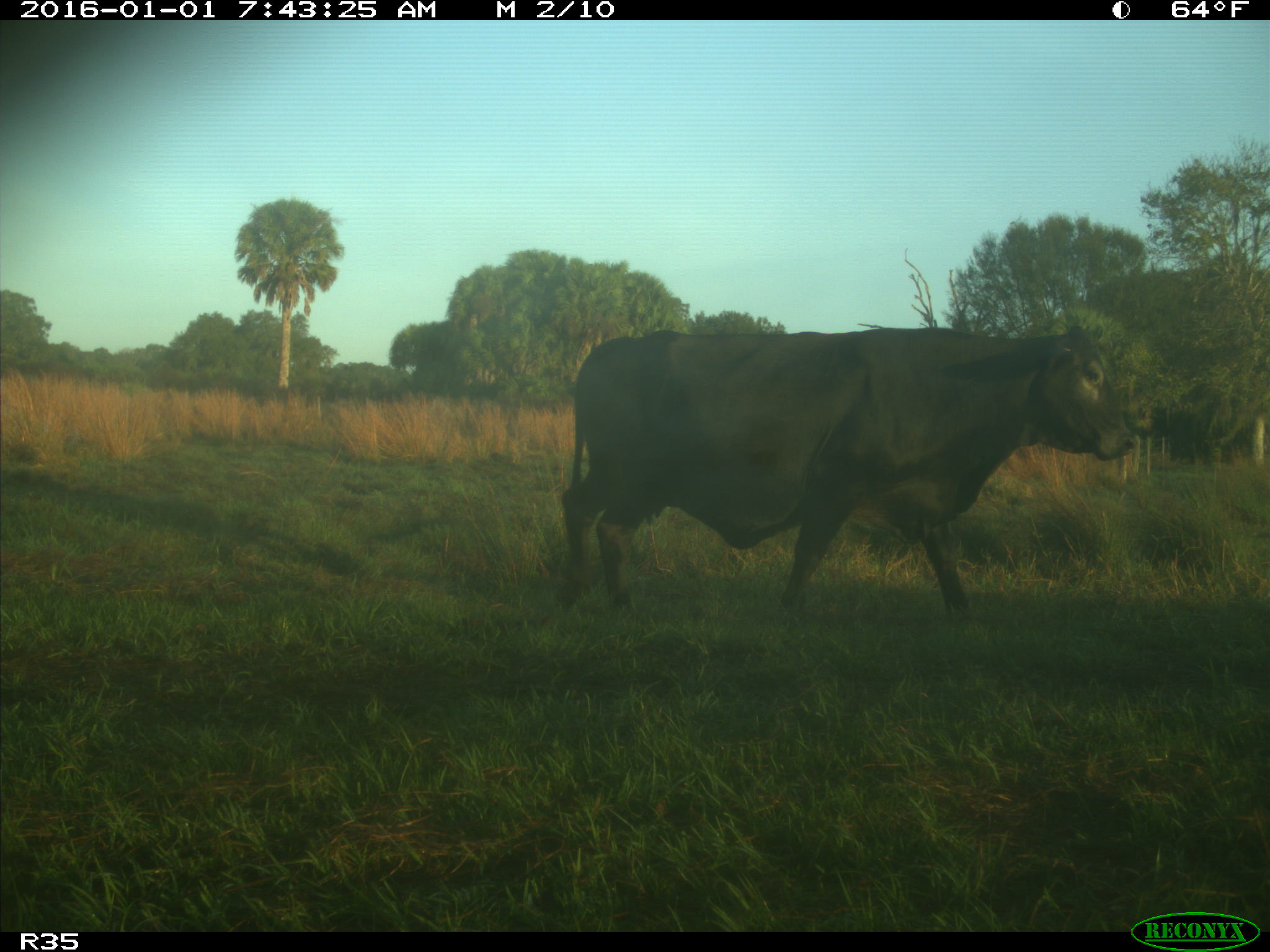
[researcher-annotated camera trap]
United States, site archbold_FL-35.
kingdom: Animalia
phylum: Chordata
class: Mammalia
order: Artiodactyla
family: Bovidae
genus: Bos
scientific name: Bos taurus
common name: domestic cow